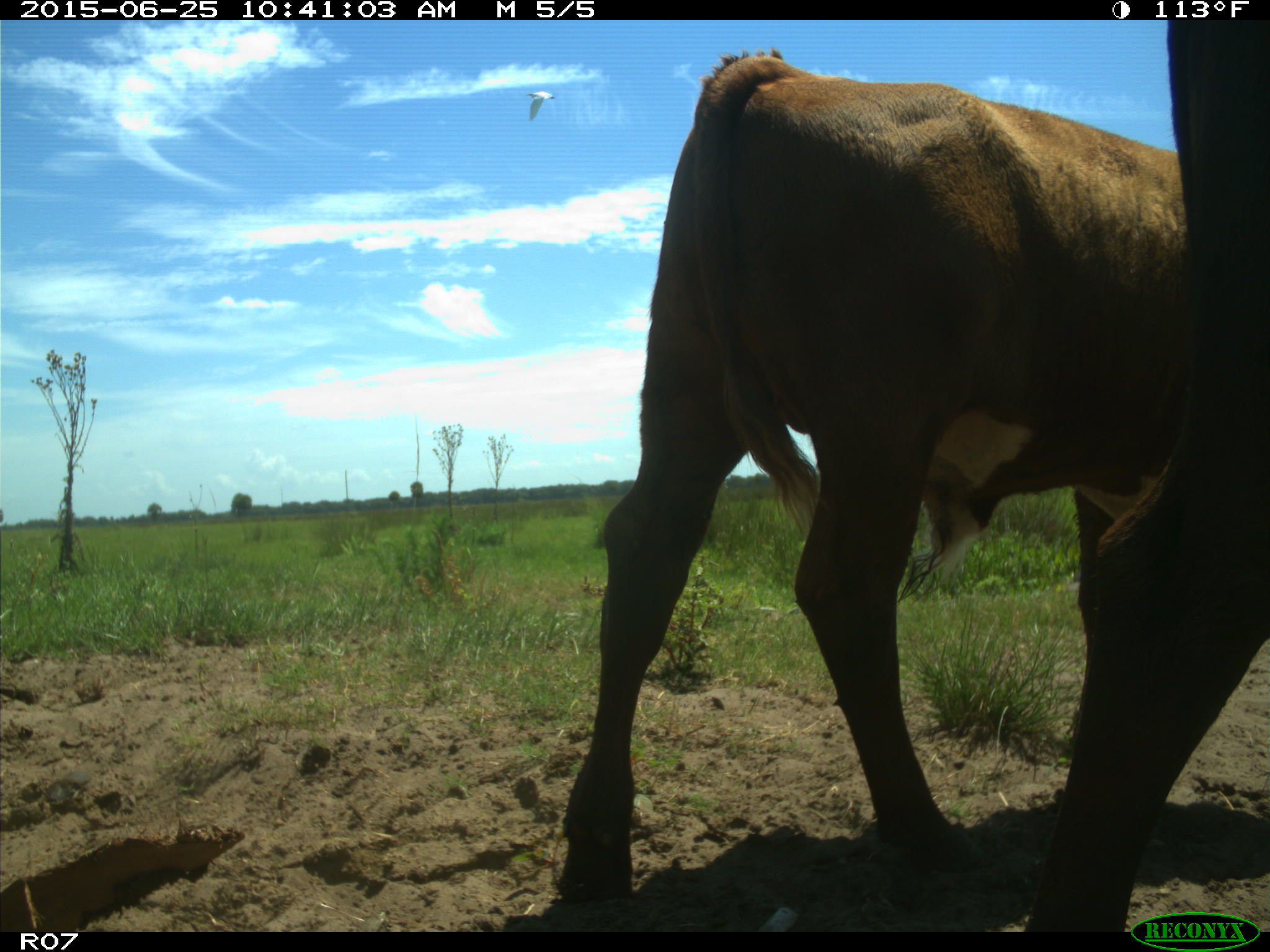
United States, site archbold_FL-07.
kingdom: Animalia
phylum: Chordata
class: Mammalia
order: Artiodactyla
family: Bovidae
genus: Bos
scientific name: Bos taurus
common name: domestic cow